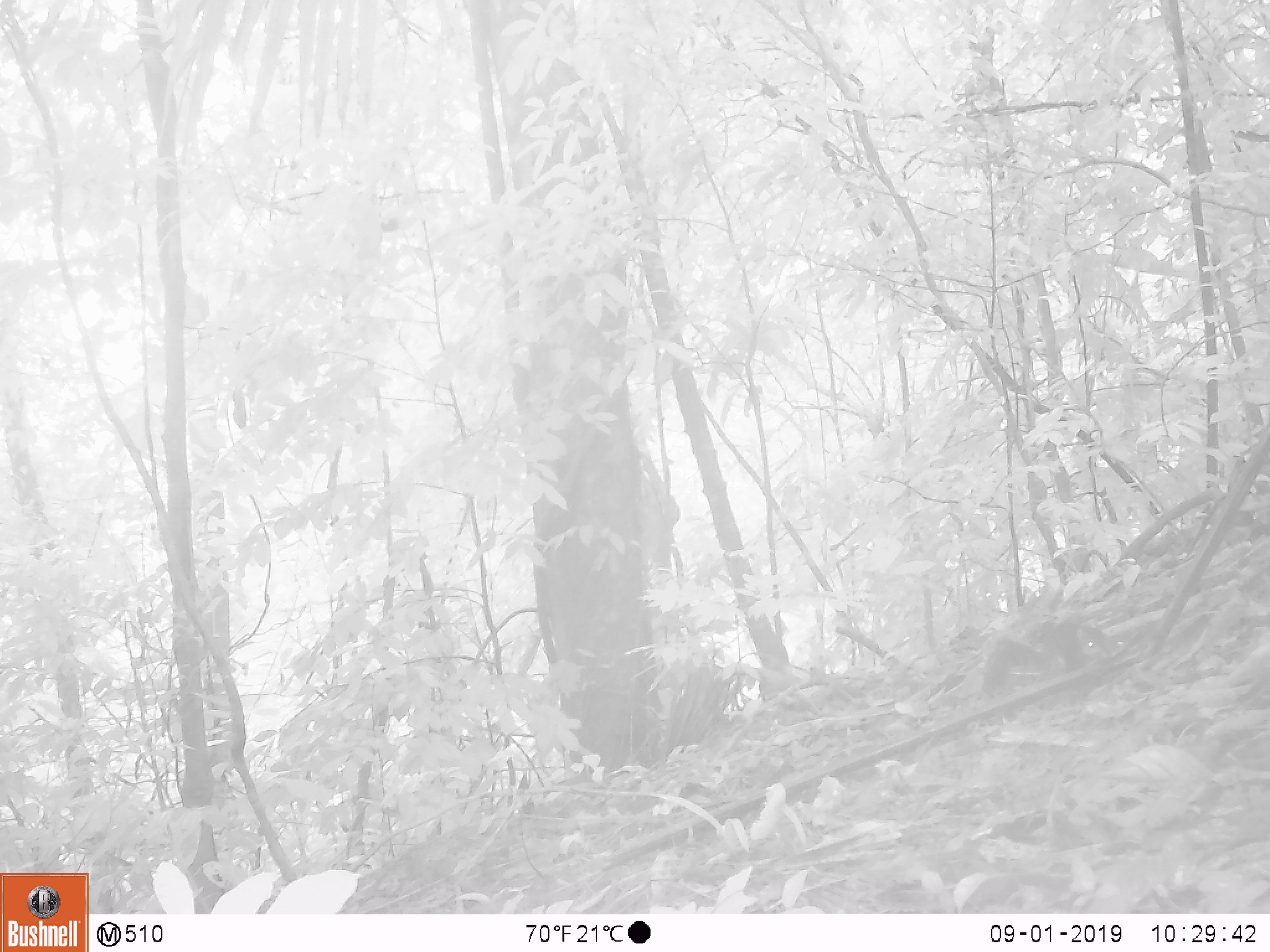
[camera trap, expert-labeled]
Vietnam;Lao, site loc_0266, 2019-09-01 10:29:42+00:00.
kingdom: Animalia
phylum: Chordata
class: Mammalia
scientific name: Mammalia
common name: mammal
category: unidentified small mammal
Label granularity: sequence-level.